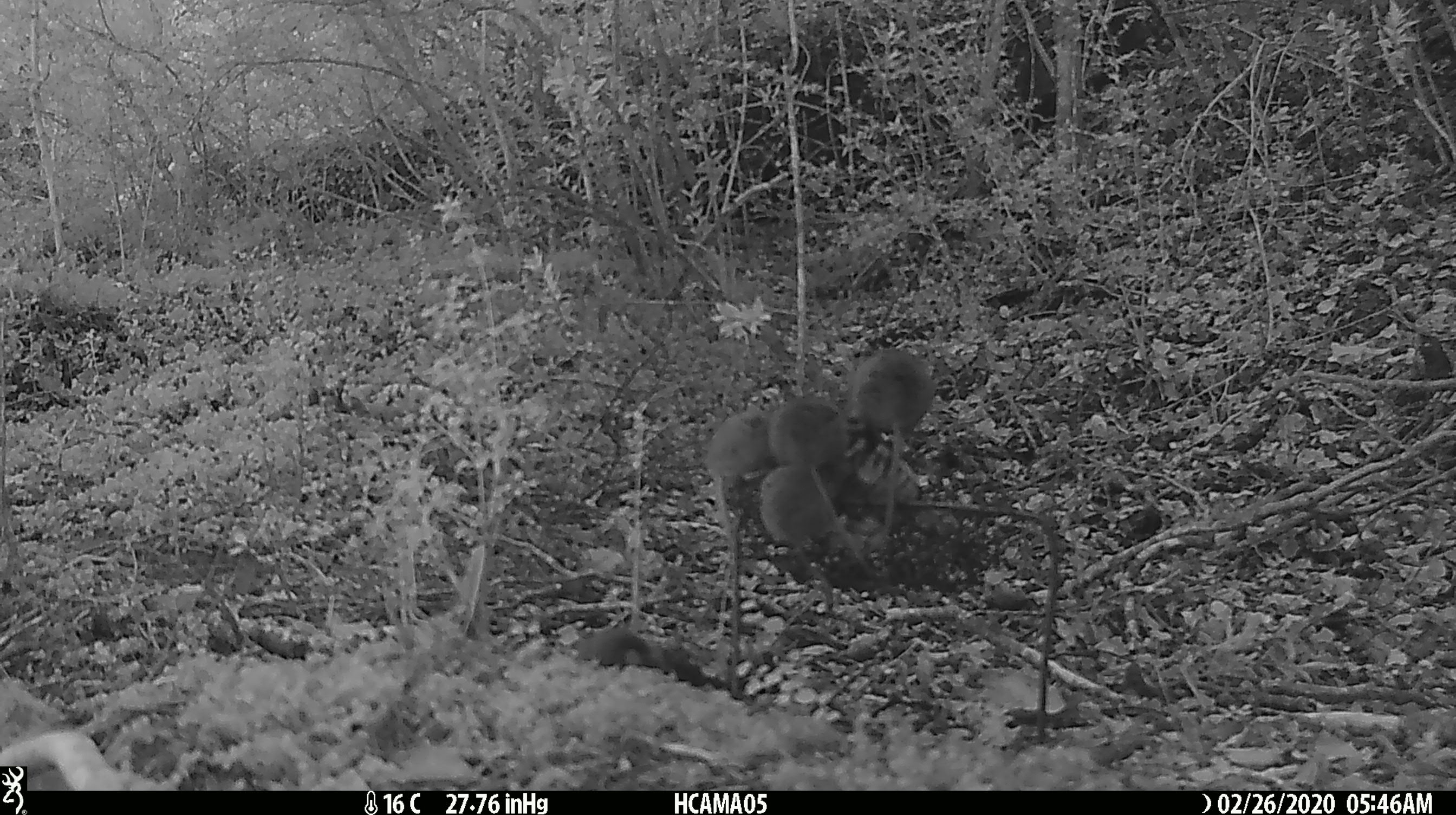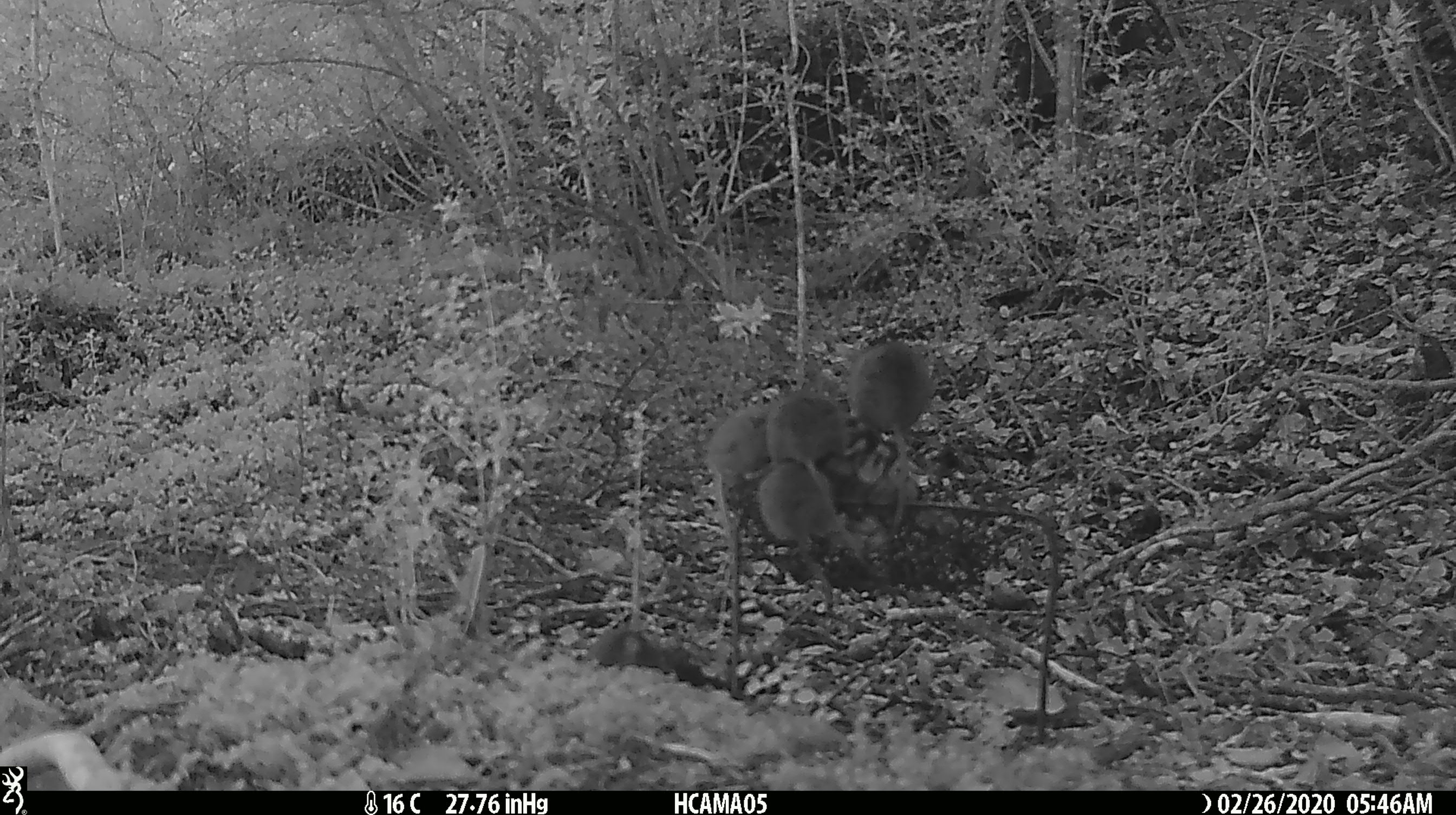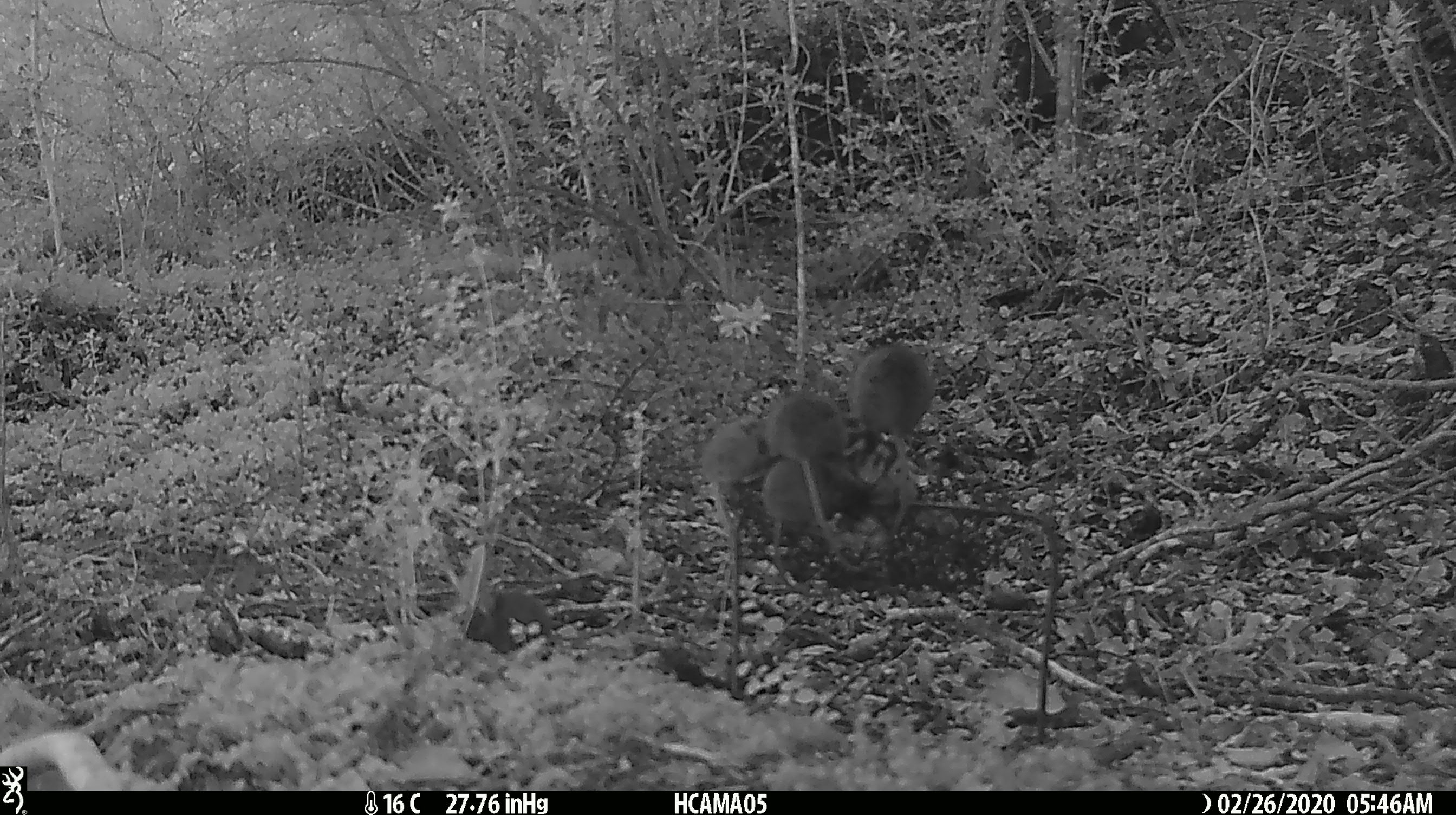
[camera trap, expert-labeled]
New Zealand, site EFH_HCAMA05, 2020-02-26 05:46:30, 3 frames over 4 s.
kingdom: Animalia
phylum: Chordata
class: Mammalia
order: Rodentia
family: Muridae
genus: Mus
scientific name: Mus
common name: mouse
Mouse (Mus).